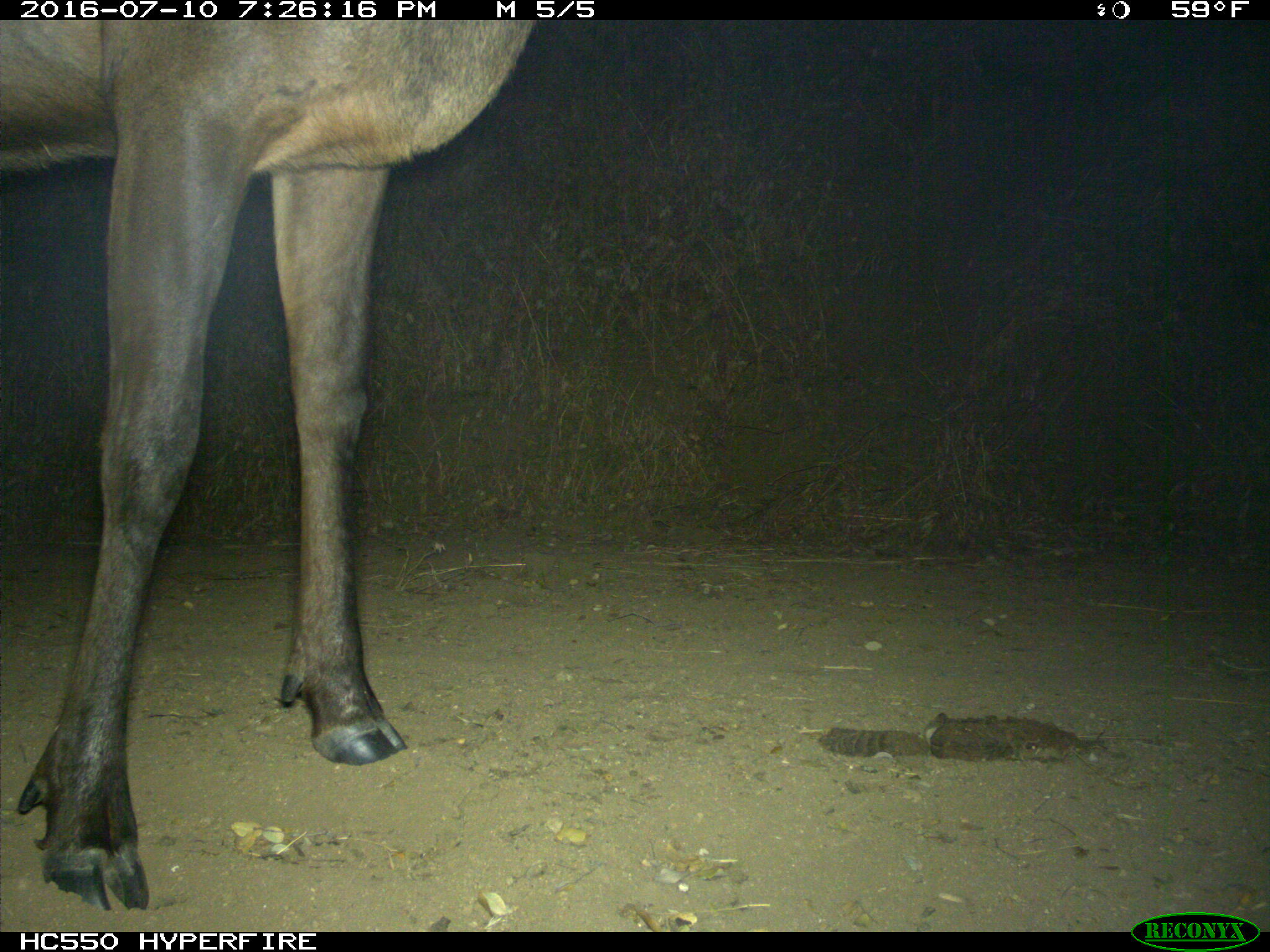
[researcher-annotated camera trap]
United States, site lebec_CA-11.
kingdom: Animalia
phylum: Chordata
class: Mammalia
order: Artiodactyla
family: Cervidae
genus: Cervus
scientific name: Cervus canadensis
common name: elk